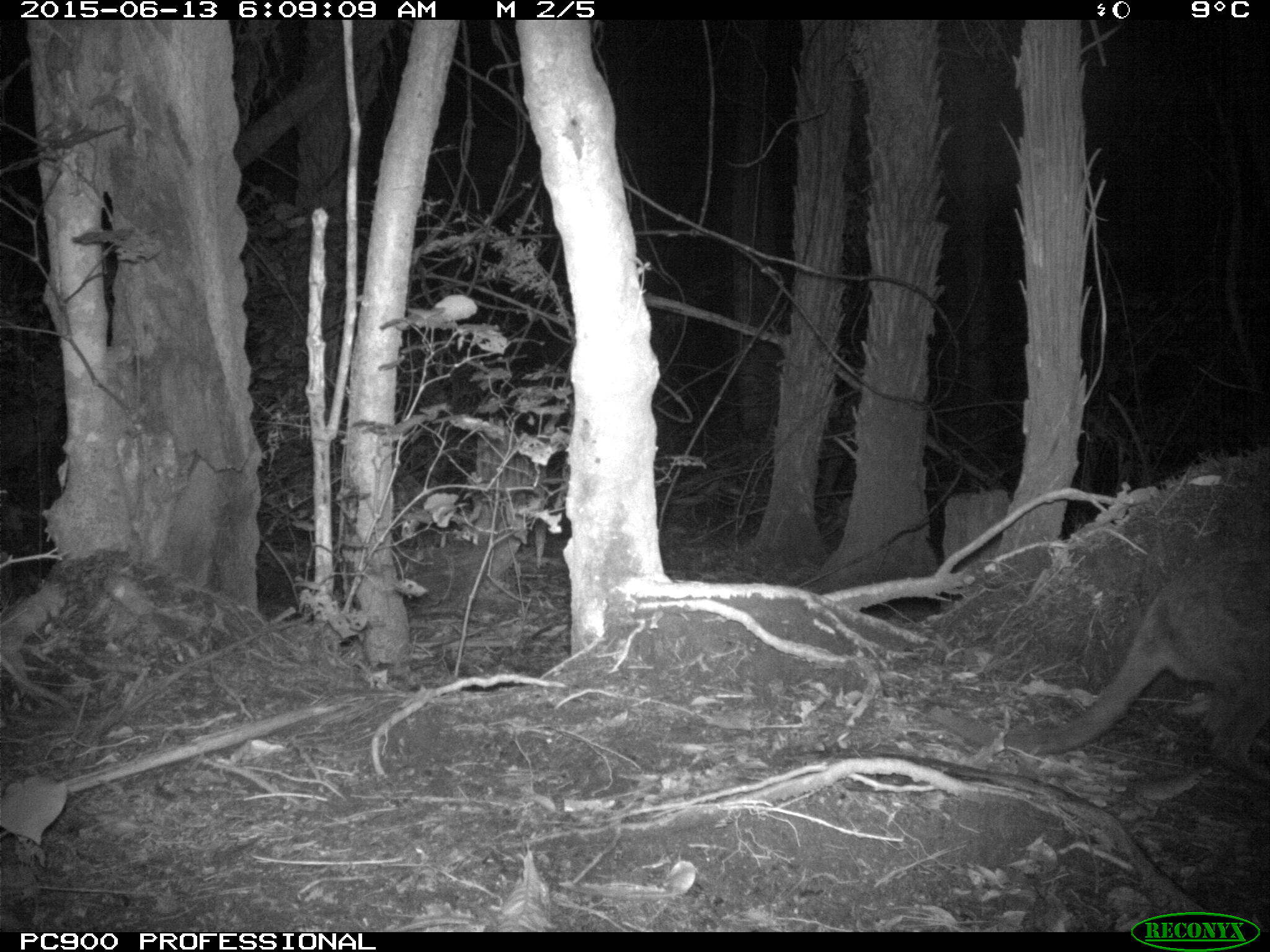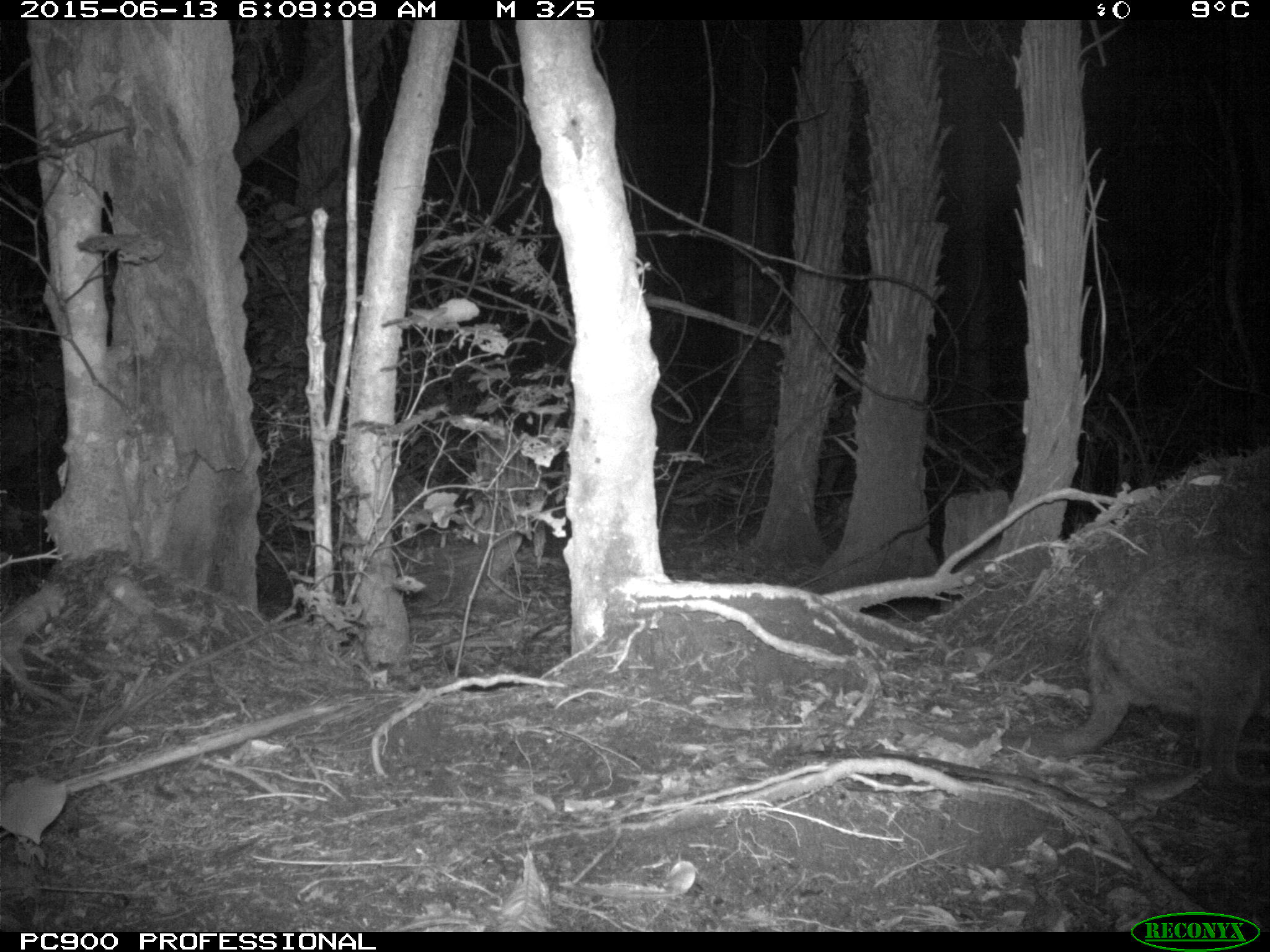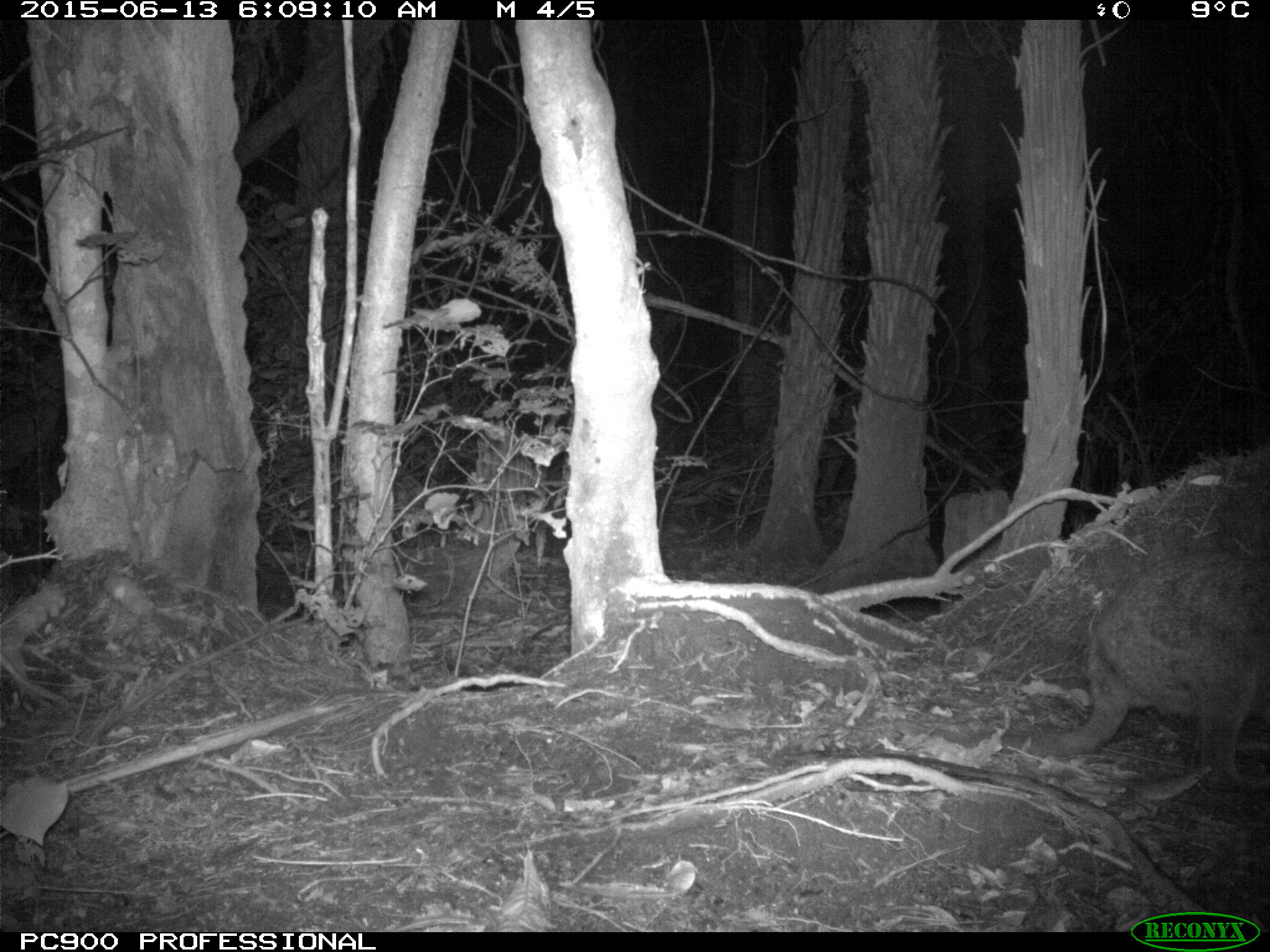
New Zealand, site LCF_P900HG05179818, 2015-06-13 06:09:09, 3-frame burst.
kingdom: Animalia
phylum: Chordata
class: Mammalia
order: Diprotodontia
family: Macropodidae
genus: Notamacropus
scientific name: Notamacropus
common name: wallaby